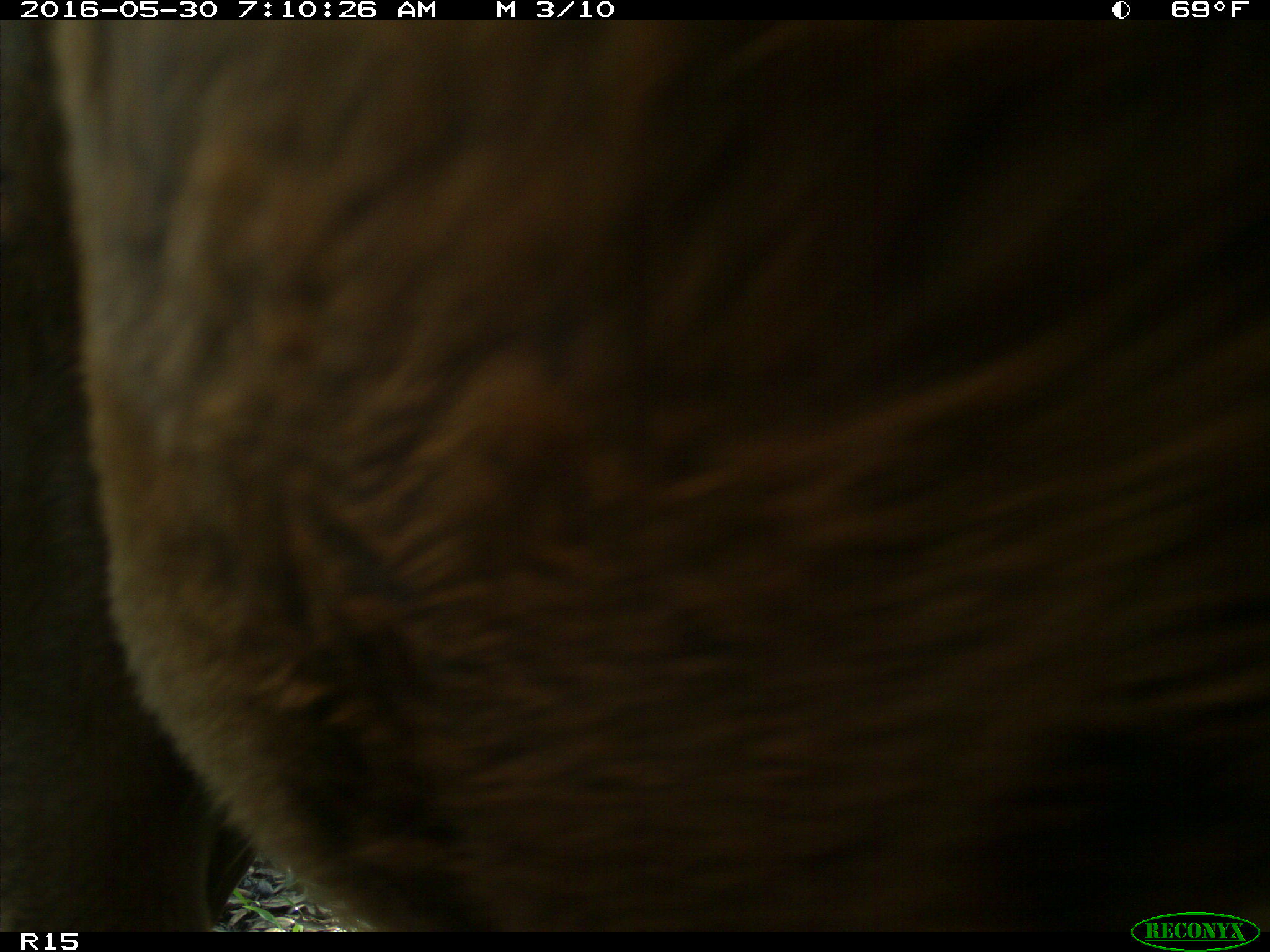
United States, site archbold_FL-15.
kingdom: Animalia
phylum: Chordata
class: Mammalia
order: Artiodactyla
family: Bovidae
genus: Bos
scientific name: Bos taurus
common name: domestic cow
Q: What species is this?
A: Bos taurus (domestic cow).